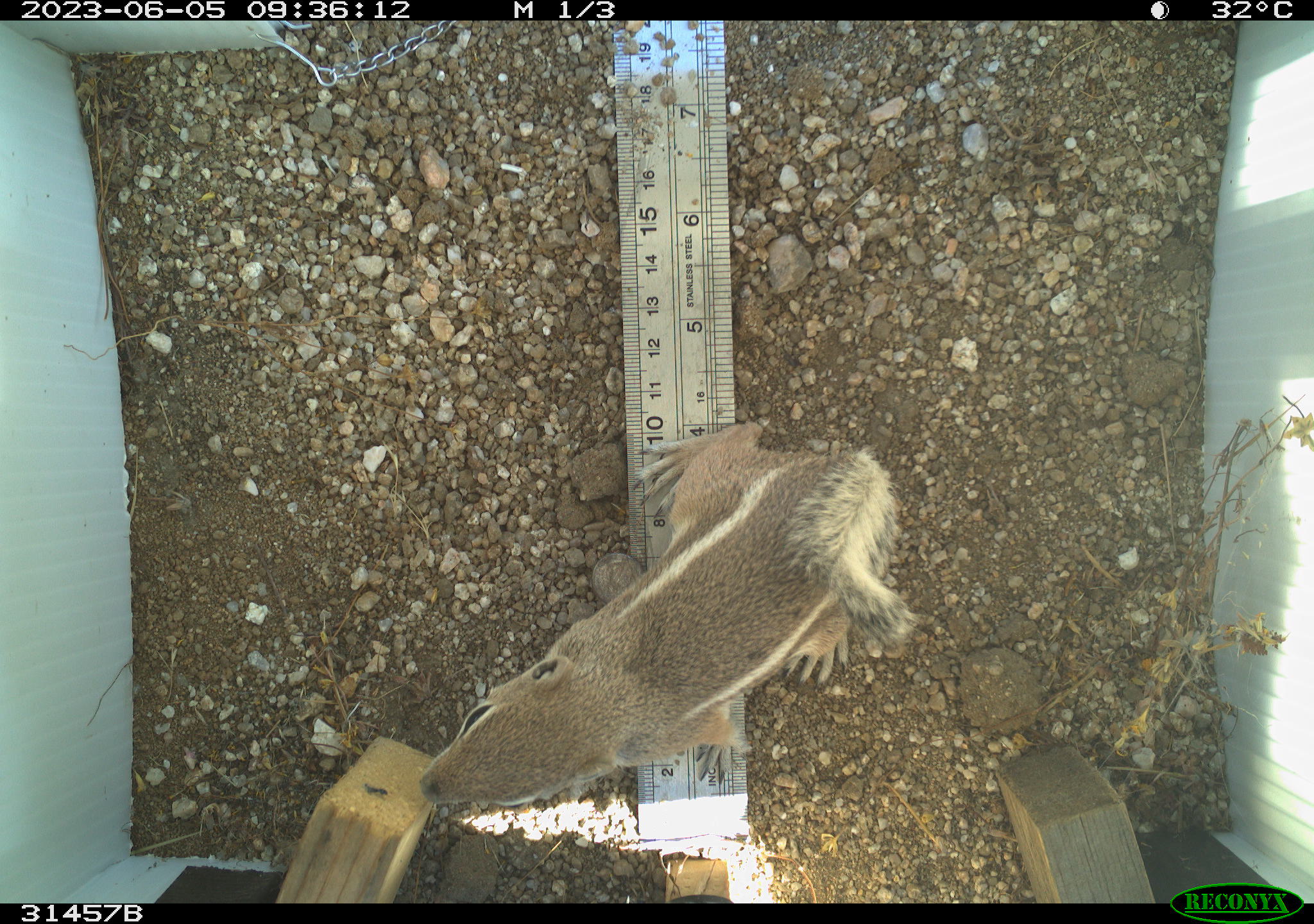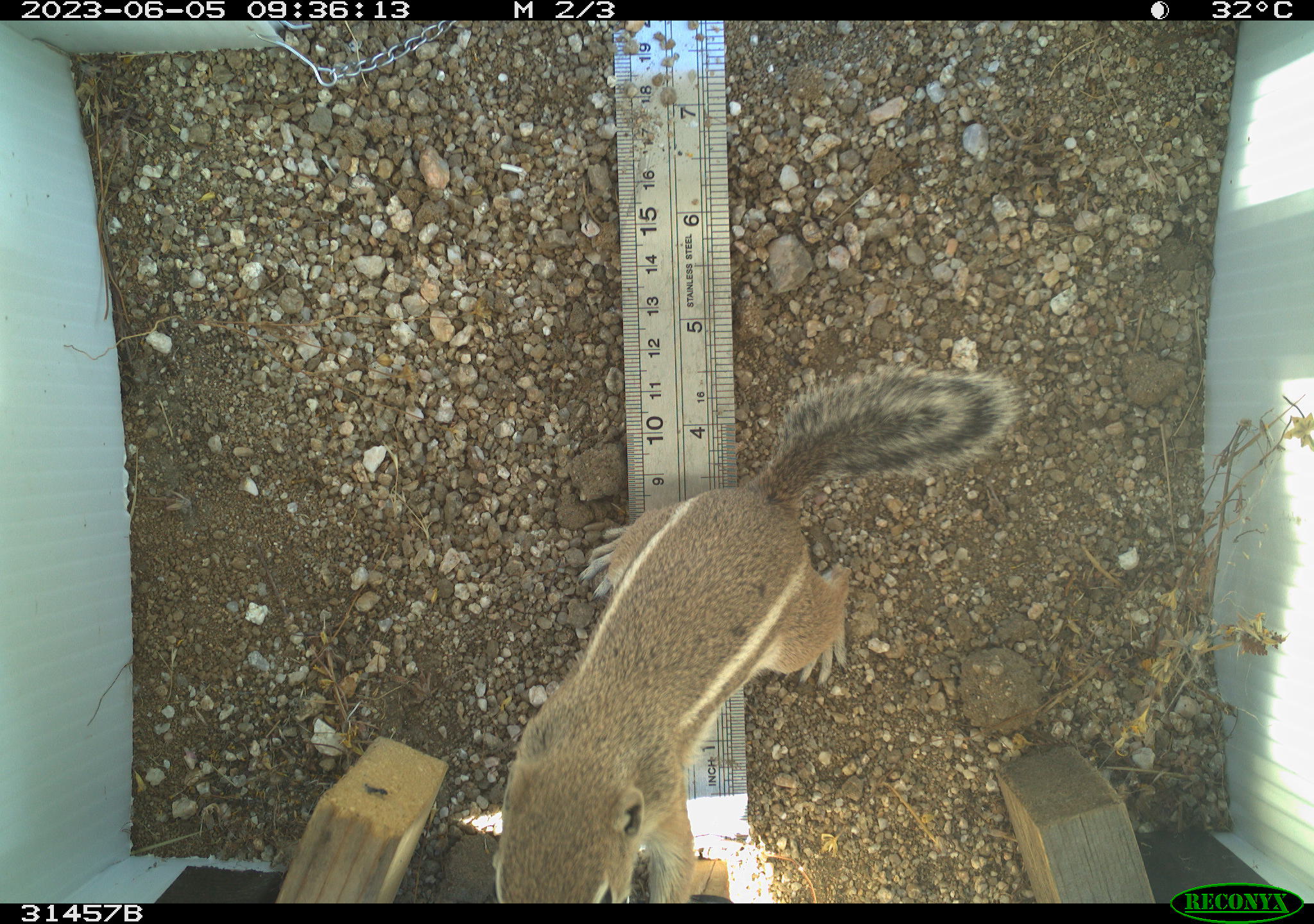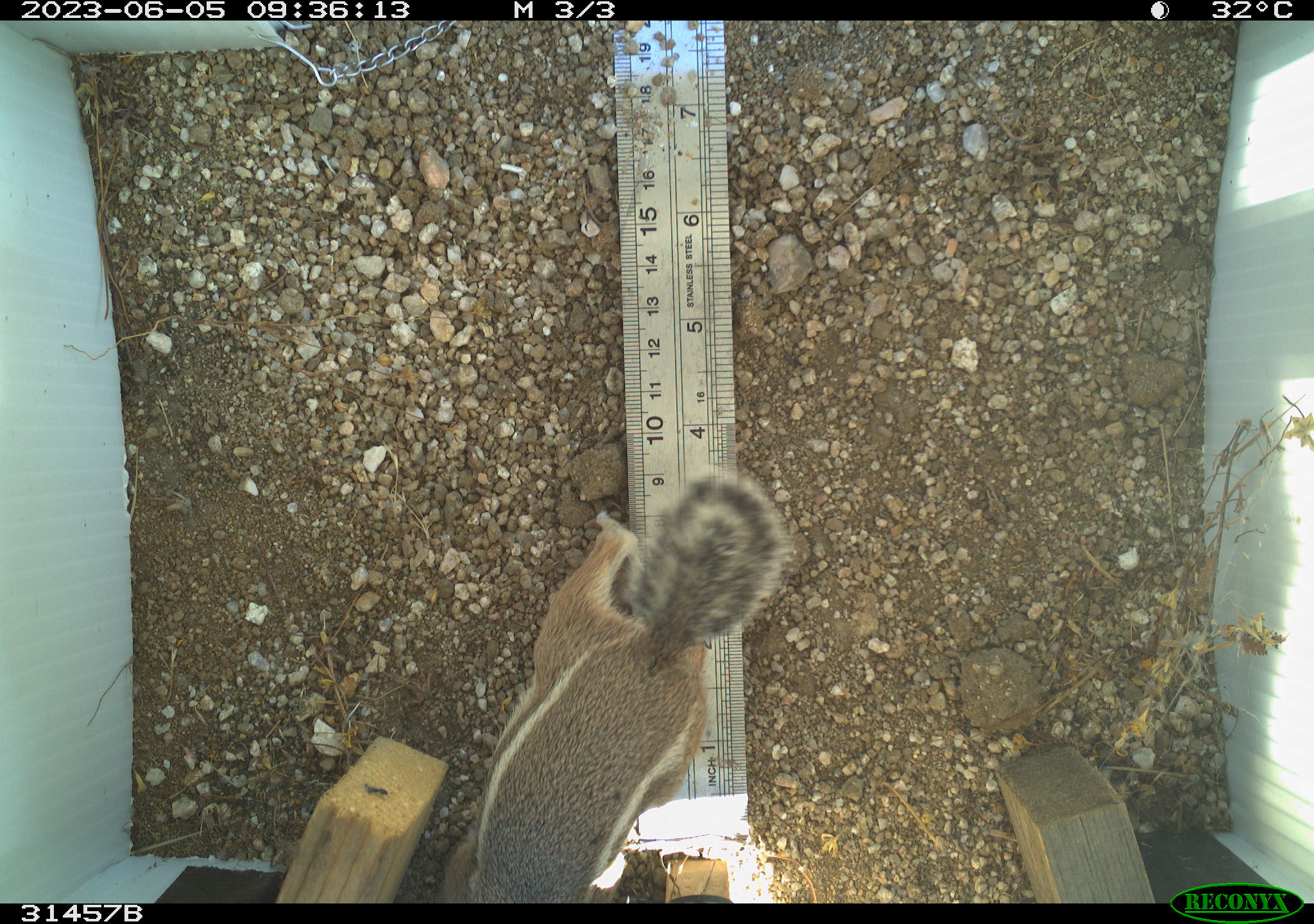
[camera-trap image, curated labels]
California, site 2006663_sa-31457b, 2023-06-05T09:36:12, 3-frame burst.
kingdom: Animalia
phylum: Chordata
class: Mammalia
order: Rodentia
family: Sciuridae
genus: Ammospermophilus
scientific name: Ammospermophilus leucurus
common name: white-tailed antelope squirrel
White-tailed antelope squirrel (Ammospermophilus leucurus).